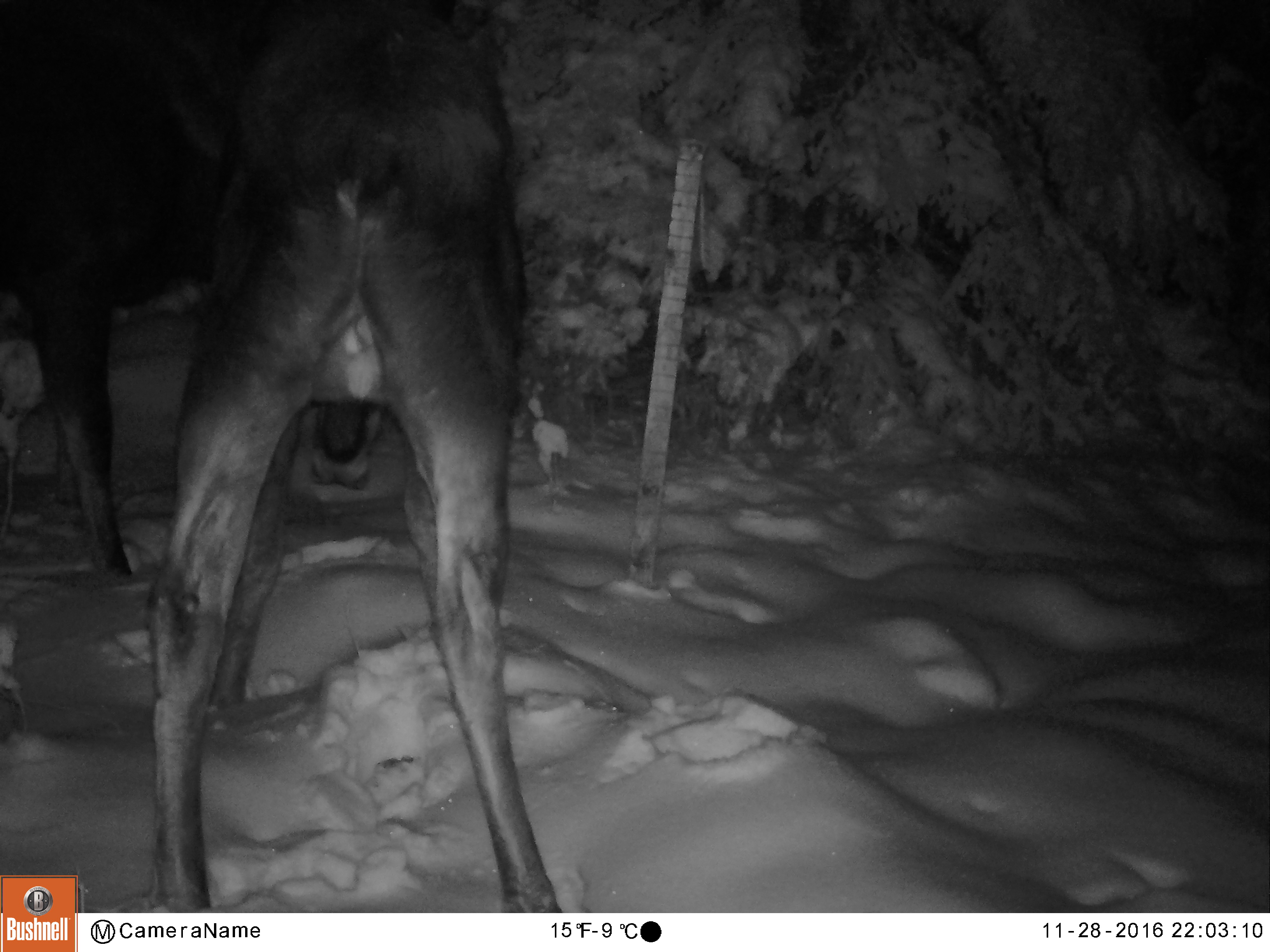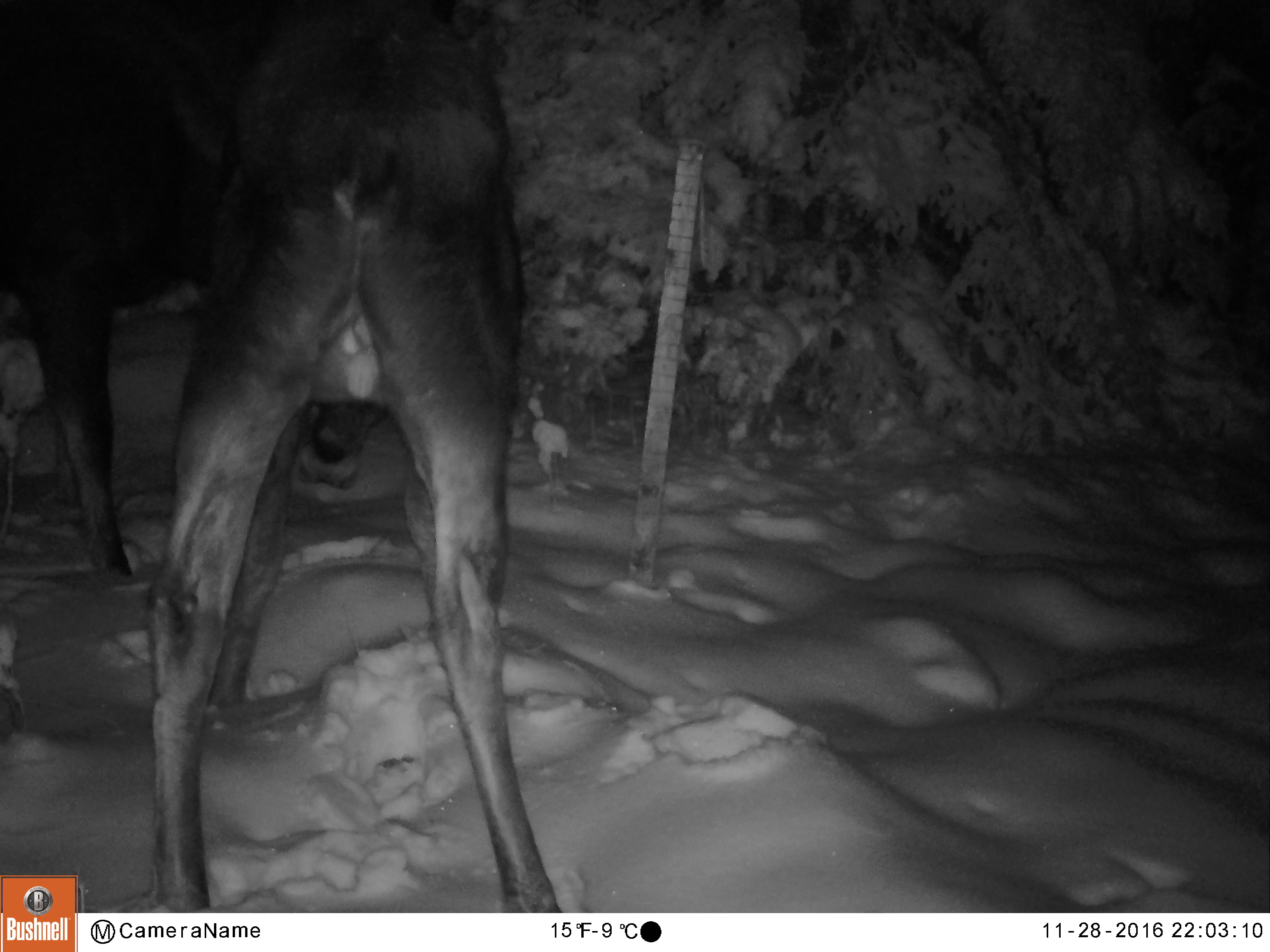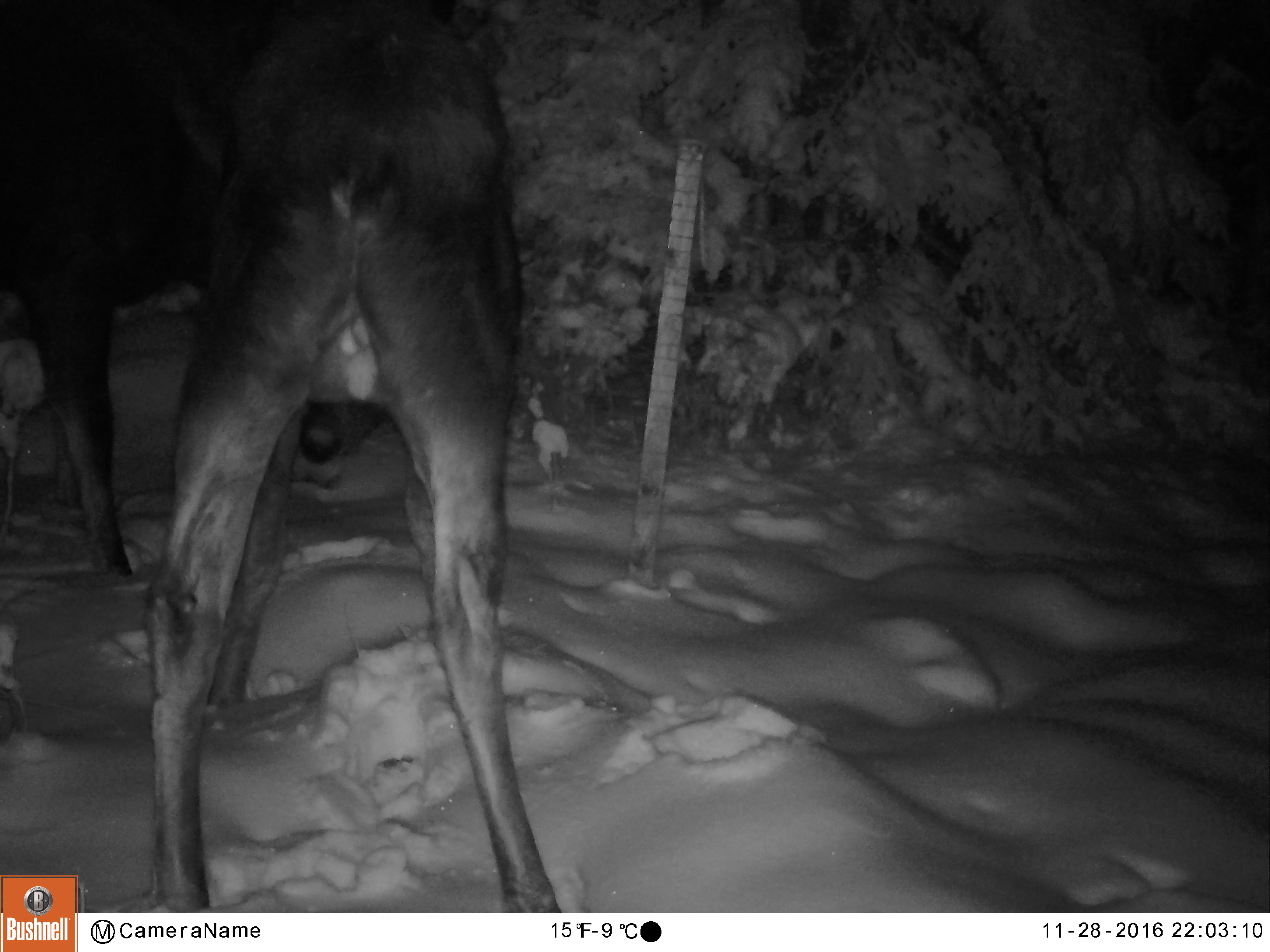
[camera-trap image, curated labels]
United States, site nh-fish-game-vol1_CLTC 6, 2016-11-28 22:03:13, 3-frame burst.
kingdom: Animalia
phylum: Chordata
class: Mammalia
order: Artiodactyla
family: Cervidae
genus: Alces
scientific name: Alces alces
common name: moose